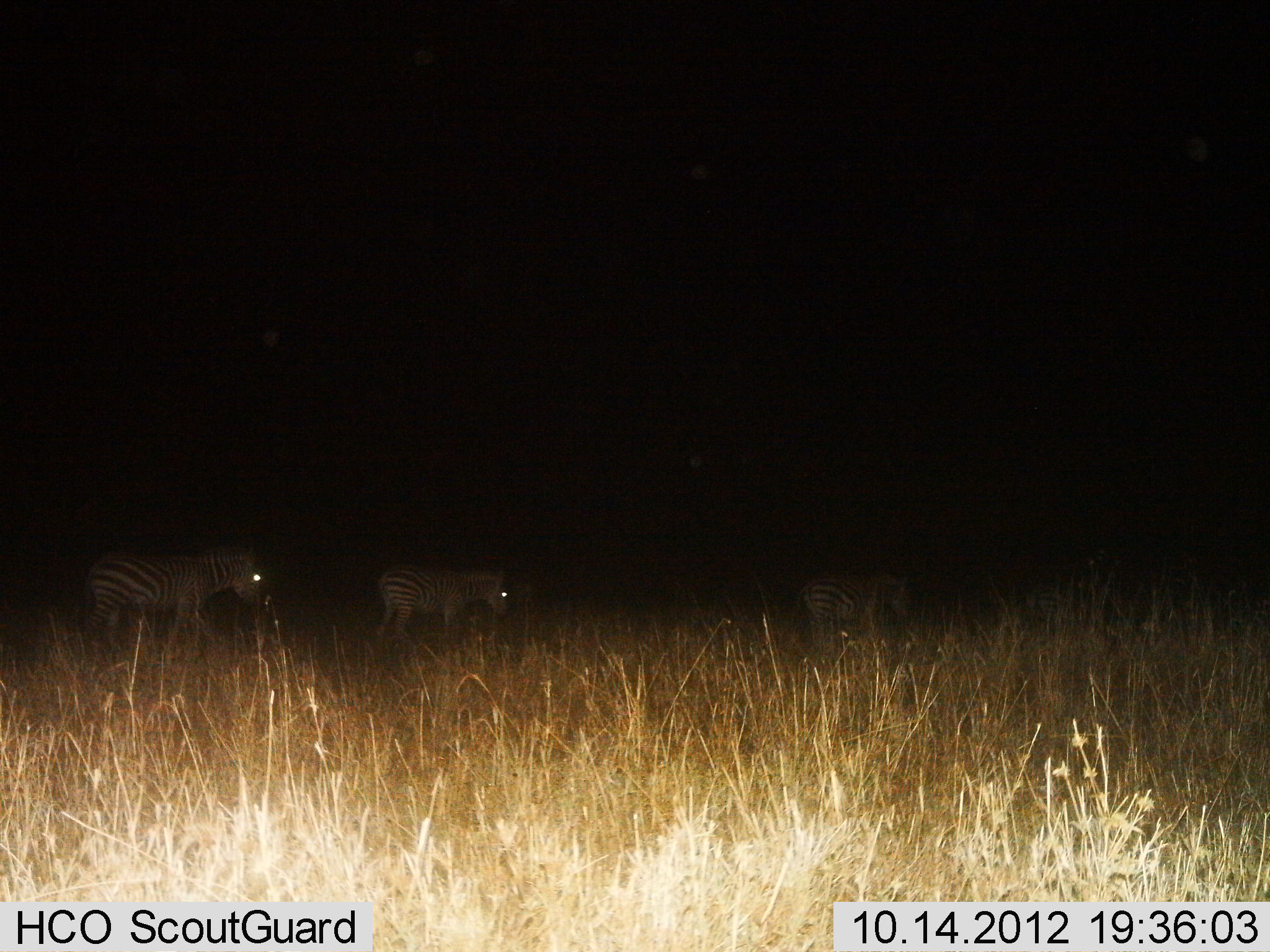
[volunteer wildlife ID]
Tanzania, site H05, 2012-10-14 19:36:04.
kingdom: Animalia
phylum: Chordata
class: Mammalia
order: Perissodactyla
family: Equidae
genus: Equus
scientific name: Equus quagga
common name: plains zebra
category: zebra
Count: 3.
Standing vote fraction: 50%.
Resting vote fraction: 0%.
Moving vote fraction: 50%.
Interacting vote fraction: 0%.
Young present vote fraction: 0%.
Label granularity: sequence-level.